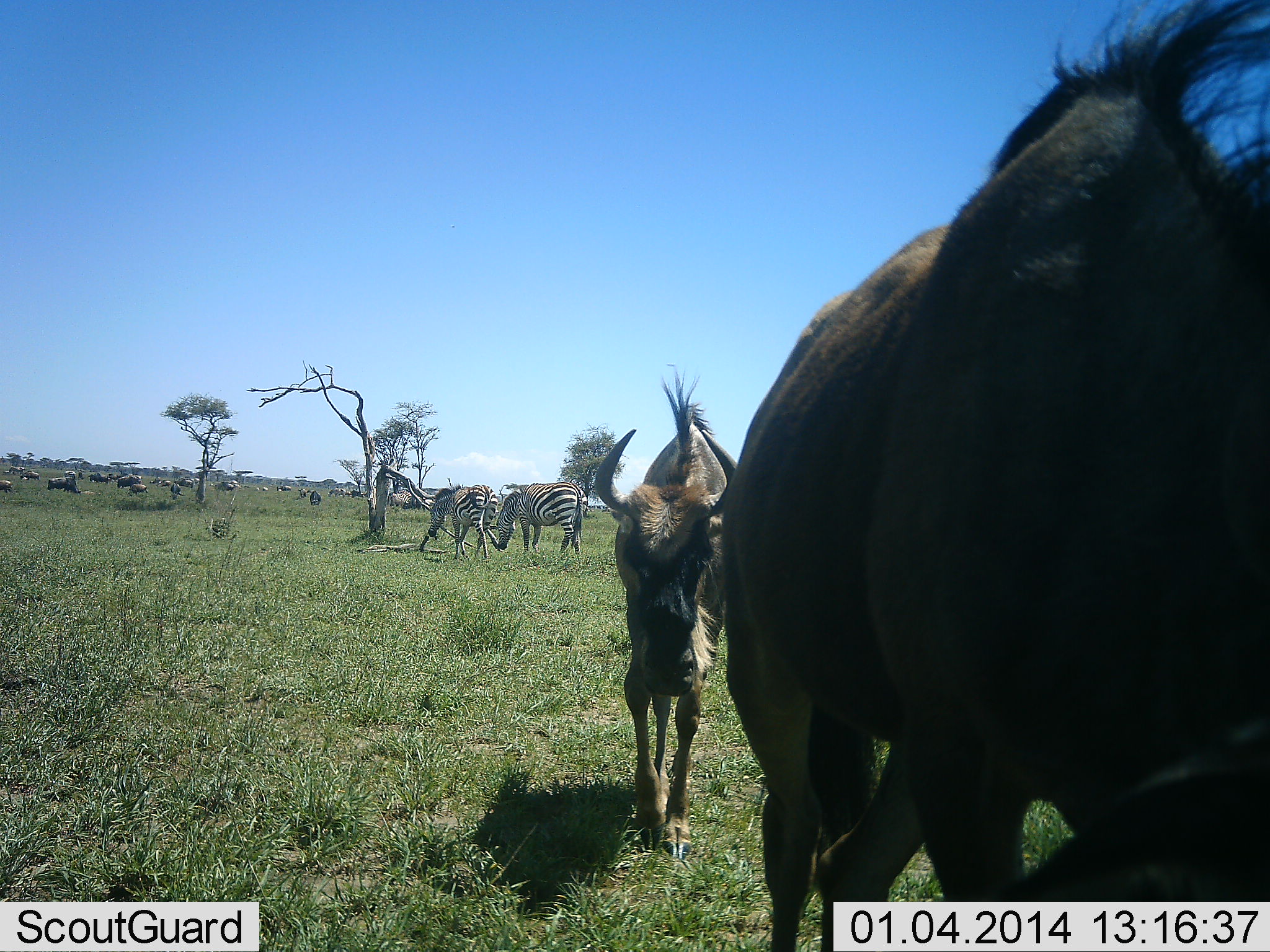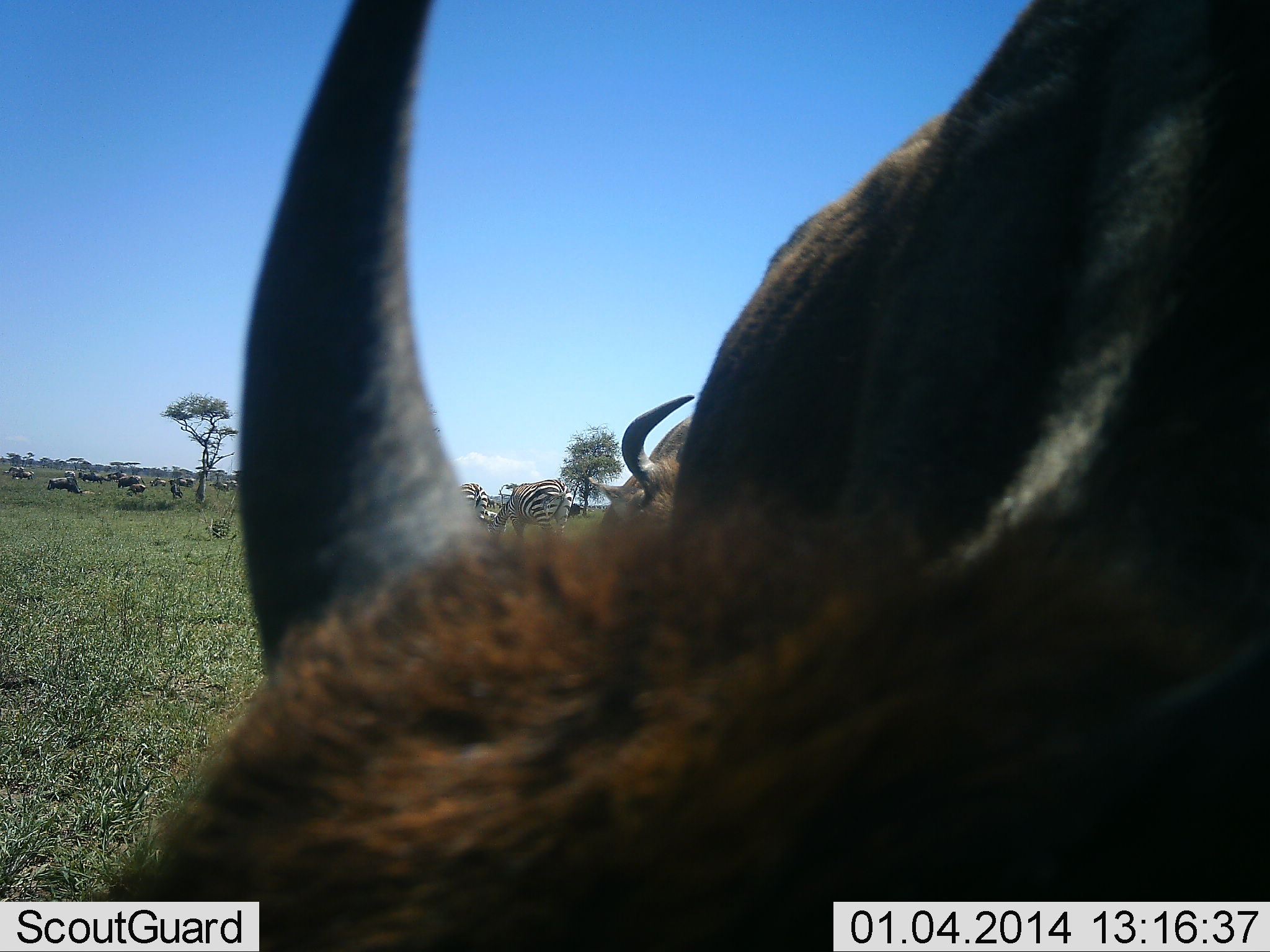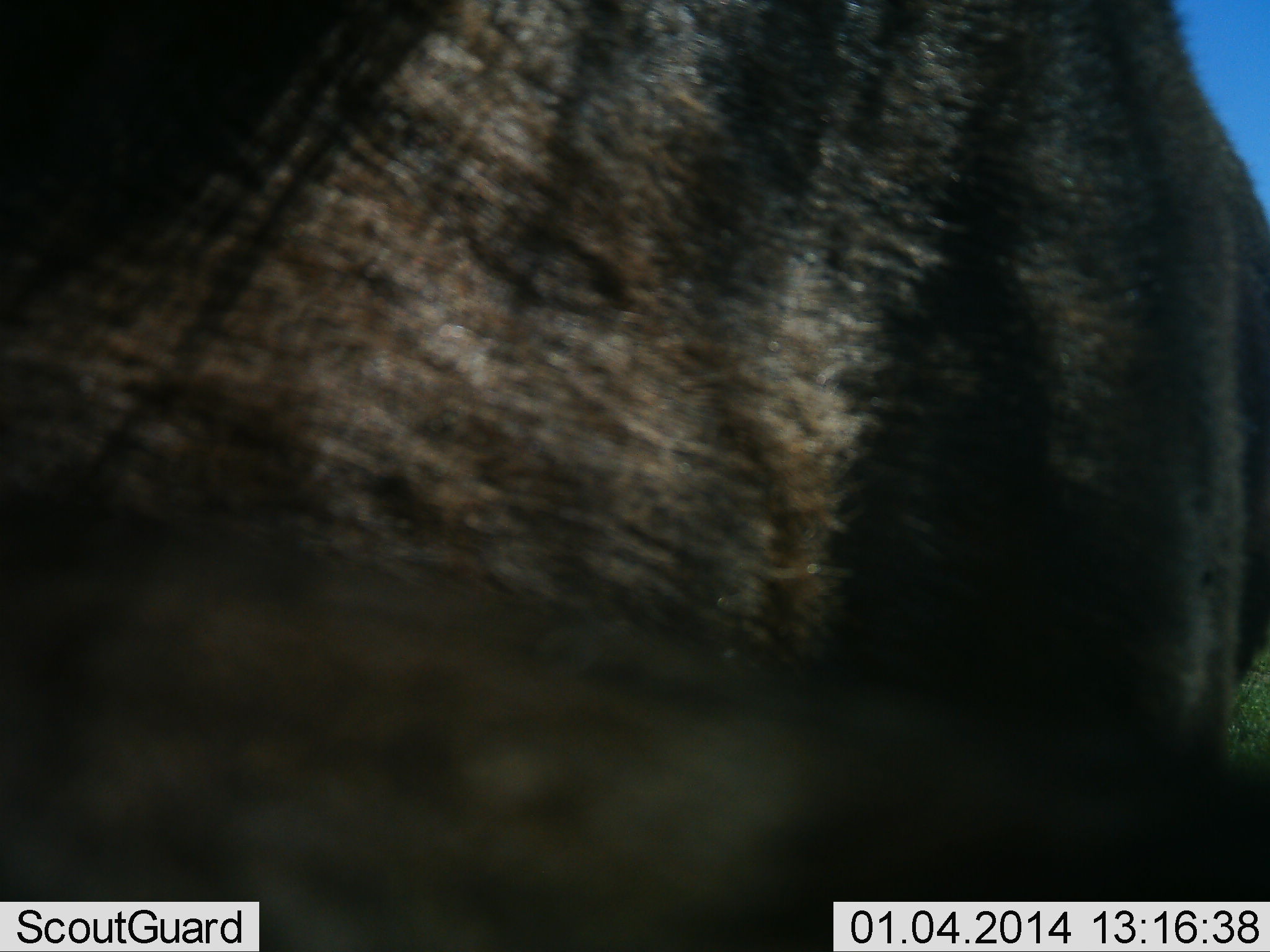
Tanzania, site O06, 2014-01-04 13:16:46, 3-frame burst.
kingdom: Animalia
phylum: Chordata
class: Mammalia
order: Artiodactyla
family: Bovidae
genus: Connochaetes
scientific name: Connochaetes taurinus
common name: blue wildebeest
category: wildebeest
Wildebeest (blue wildebeest) (Connochaetes taurinus), count 2. Behavior (volunteer vote fractions): standing 40%, resting 13%, moving 67%, interacting 7%. Young present (vote fraction): 13%. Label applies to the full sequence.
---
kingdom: Animalia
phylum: Chordata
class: Mammalia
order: Perissodactyla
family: Equidae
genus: Equus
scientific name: Equus quagga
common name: plains zebra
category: zebra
Zebra (plains zebra) (Equus quagga), count 2. Behavior (volunteer vote fractions): standing 58%, resting 0%, moving 25%, interacting 8%. Young present (vote fraction): 0%. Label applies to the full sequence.